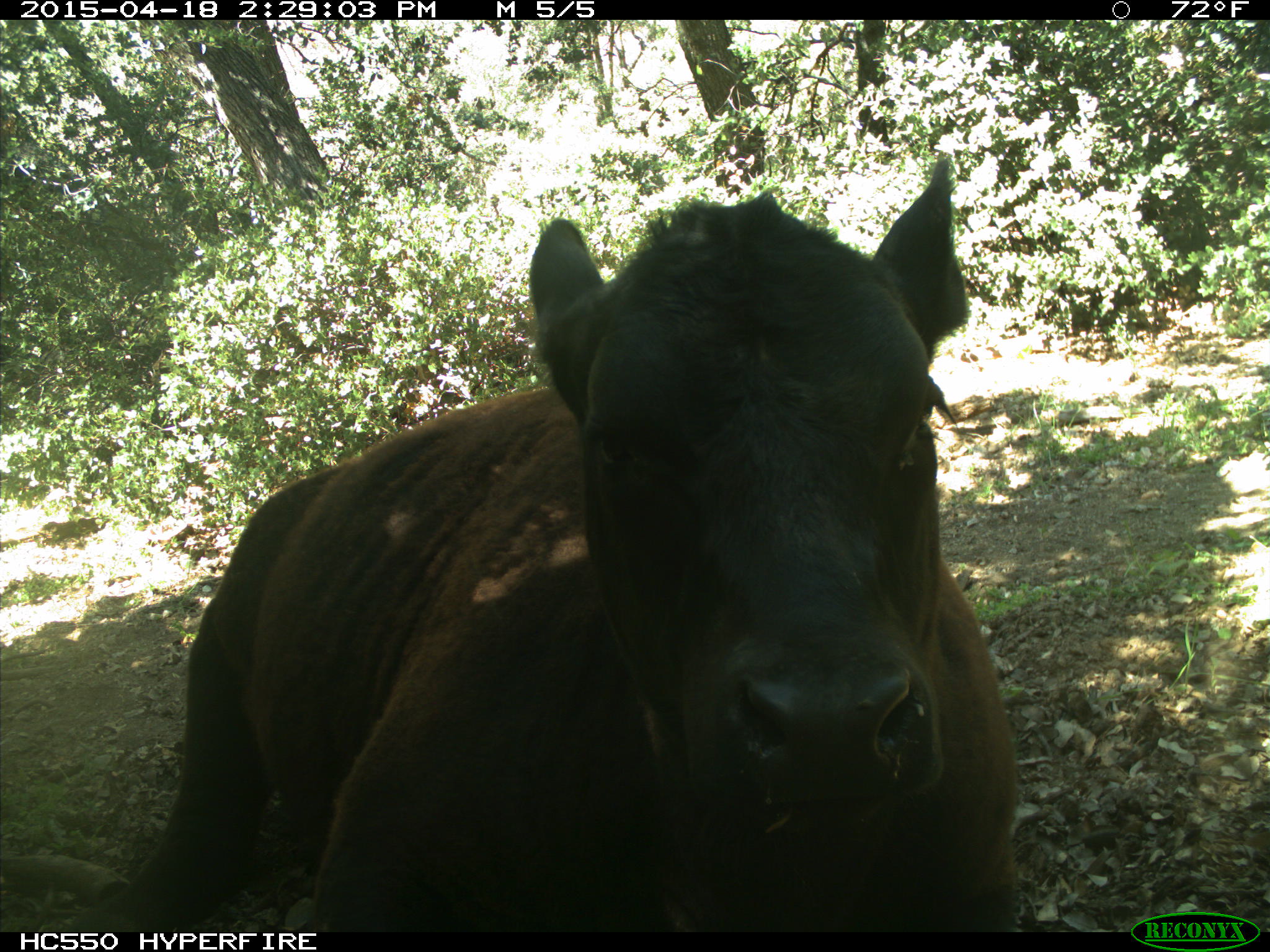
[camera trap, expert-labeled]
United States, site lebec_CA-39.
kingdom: Animalia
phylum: Chordata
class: Mammalia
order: Artiodactyla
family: Bovidae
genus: Bos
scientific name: Bos taurus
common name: domestic cow